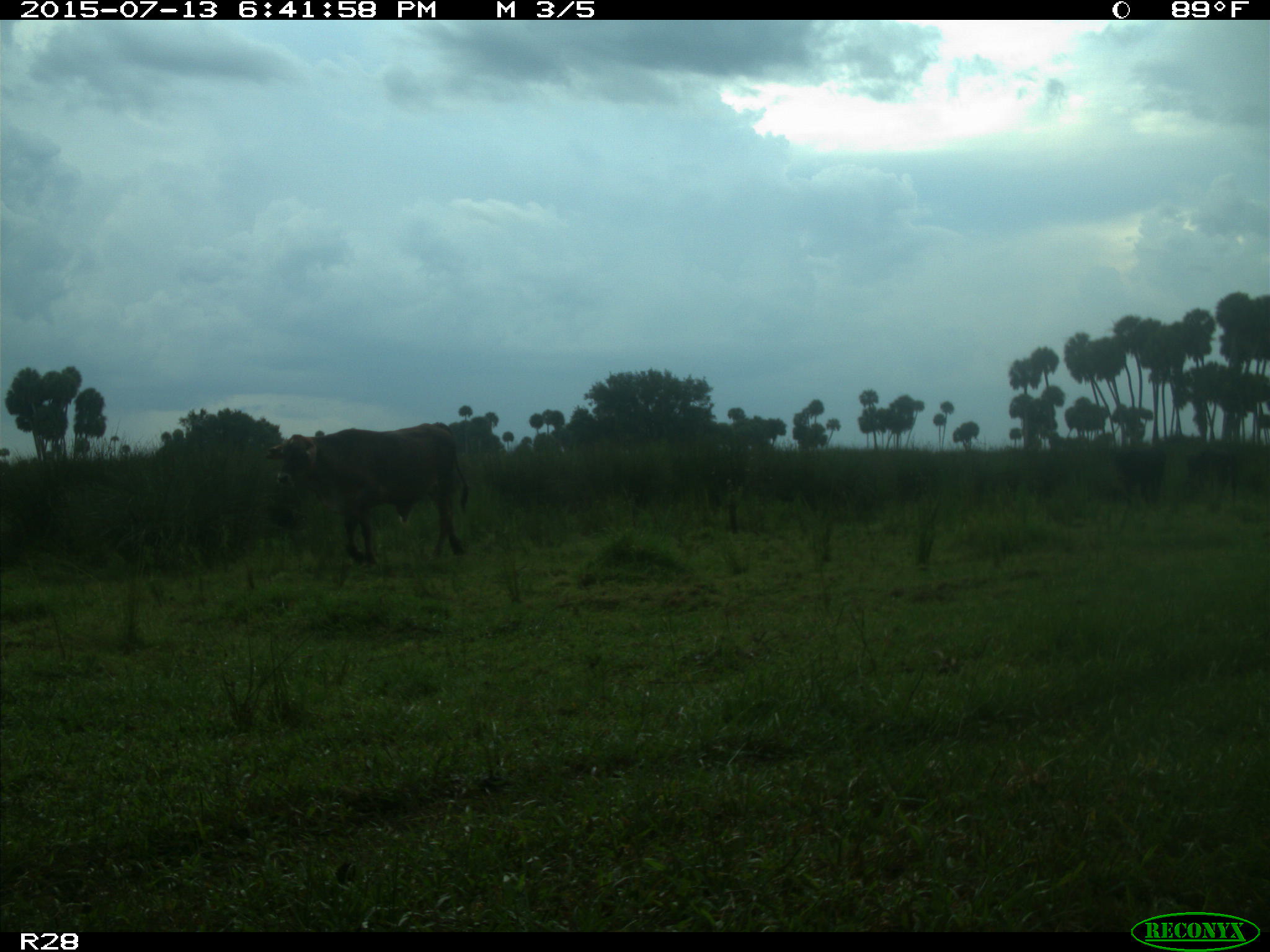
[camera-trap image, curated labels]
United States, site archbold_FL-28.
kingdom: Animalia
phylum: Chordata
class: Mammalia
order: Artiodactyla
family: Bovidae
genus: Bos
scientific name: Bos taurus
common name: domestic cow